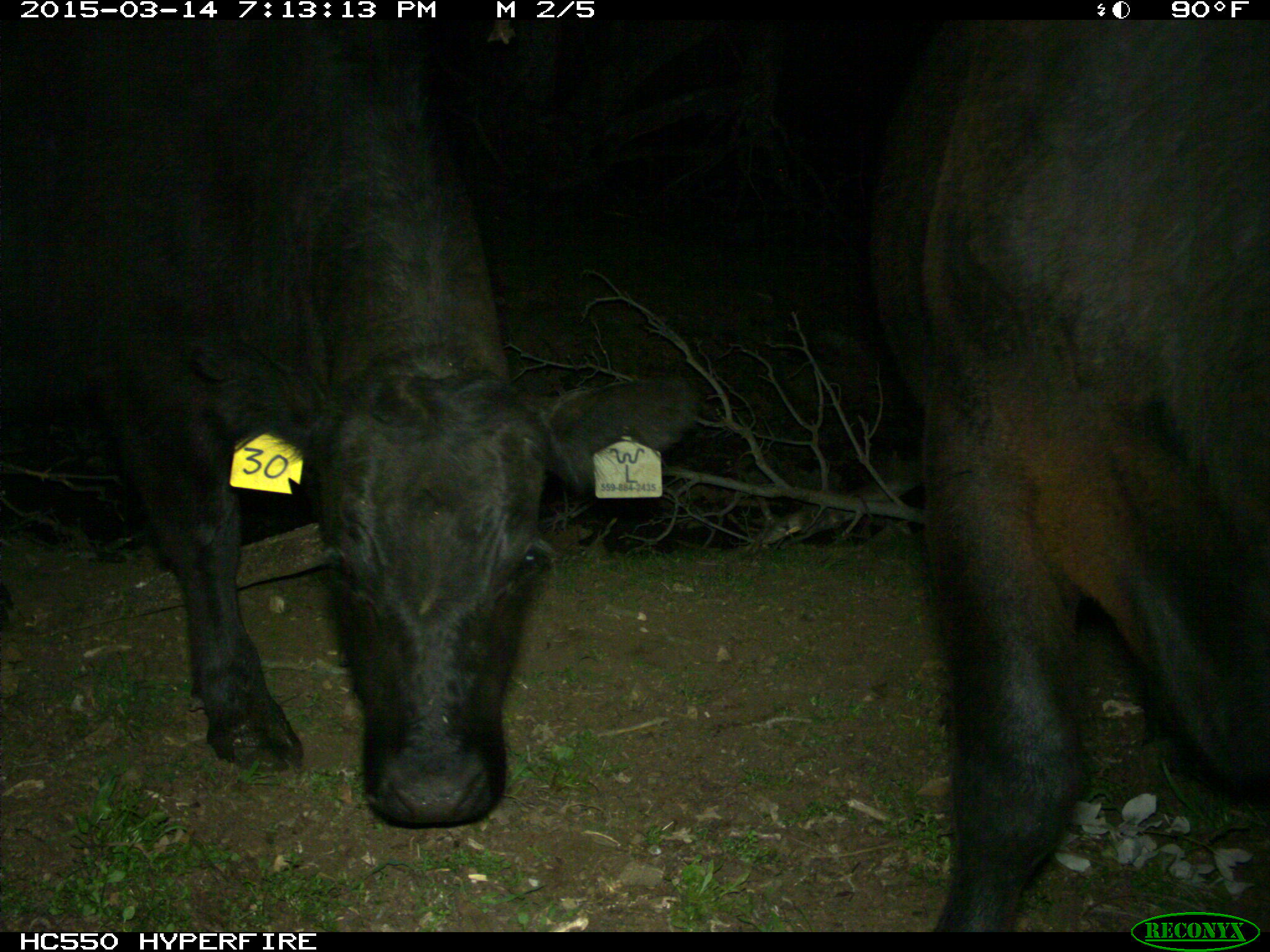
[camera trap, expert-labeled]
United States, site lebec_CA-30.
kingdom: Animalia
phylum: Chordata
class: Mammalia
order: Artiodactyla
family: Bovidae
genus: Bos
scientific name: Bos taurus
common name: domestic cow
Bos taurus (domestic cow).